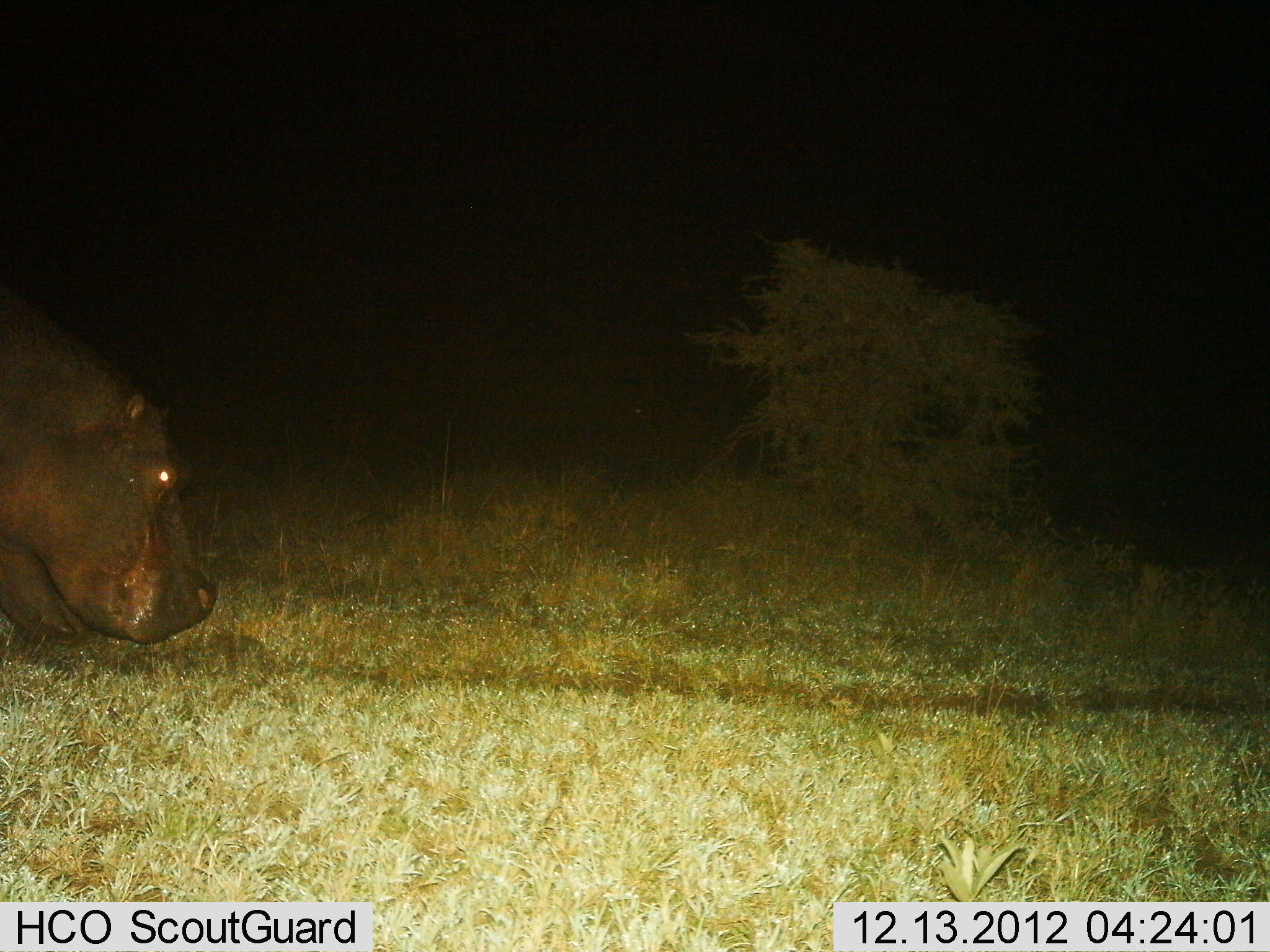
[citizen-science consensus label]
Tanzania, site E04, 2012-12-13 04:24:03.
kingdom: Animalia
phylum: Chordata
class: Mammalia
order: Artiodactyla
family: Hippopotamidae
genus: Hippopotamus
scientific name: Hippopotamus amphibius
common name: hippopotamus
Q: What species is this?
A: Hippopotamus (Hippopotamus amphibius).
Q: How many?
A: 1.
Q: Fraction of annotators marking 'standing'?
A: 20%.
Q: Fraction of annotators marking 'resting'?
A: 0%.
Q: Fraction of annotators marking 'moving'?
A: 60%.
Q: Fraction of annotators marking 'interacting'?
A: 0%.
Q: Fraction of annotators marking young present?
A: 0%.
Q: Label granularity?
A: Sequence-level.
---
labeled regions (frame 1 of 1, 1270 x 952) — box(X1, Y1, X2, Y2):
animal: box(2, 286, 216, 646)